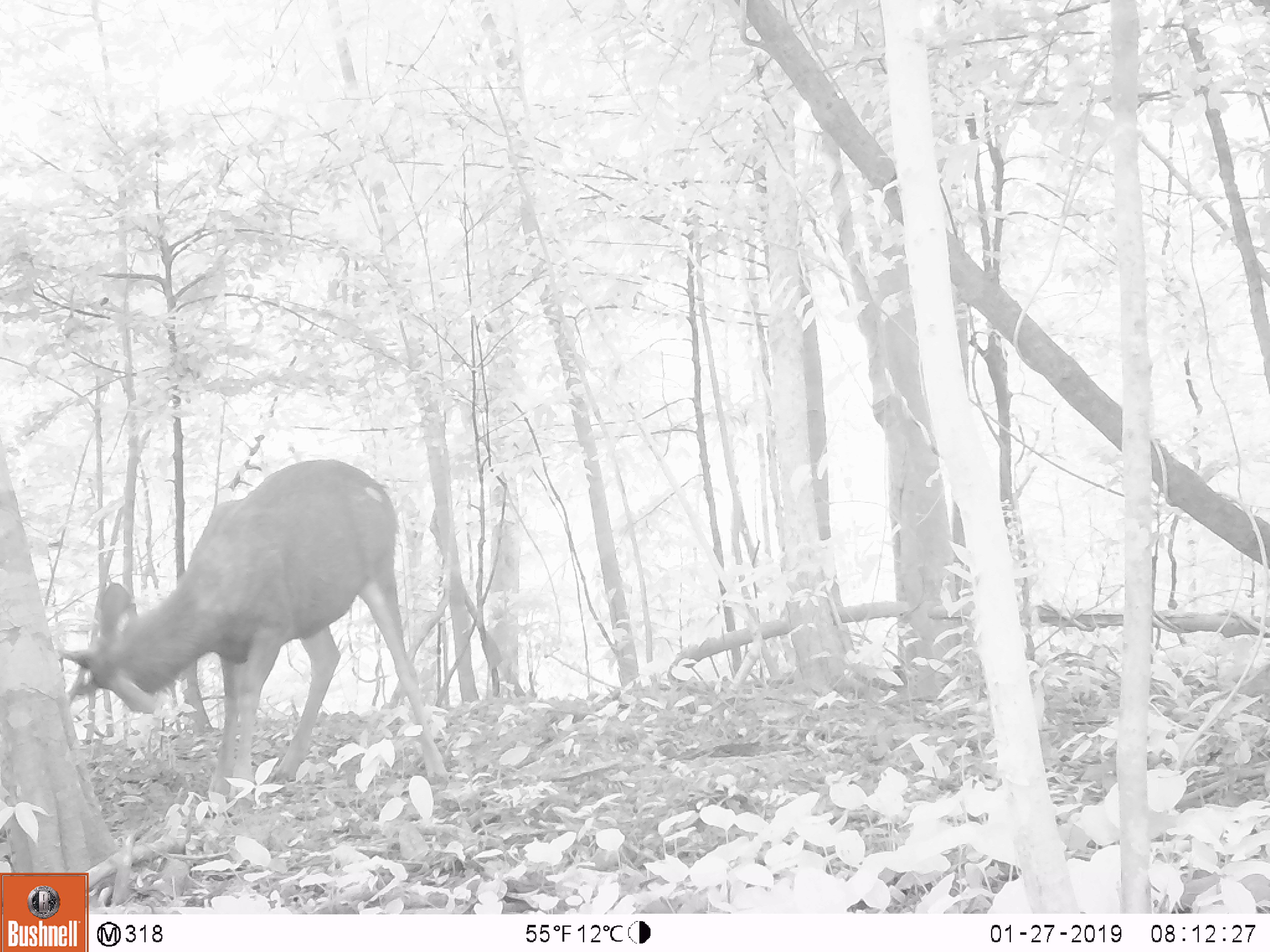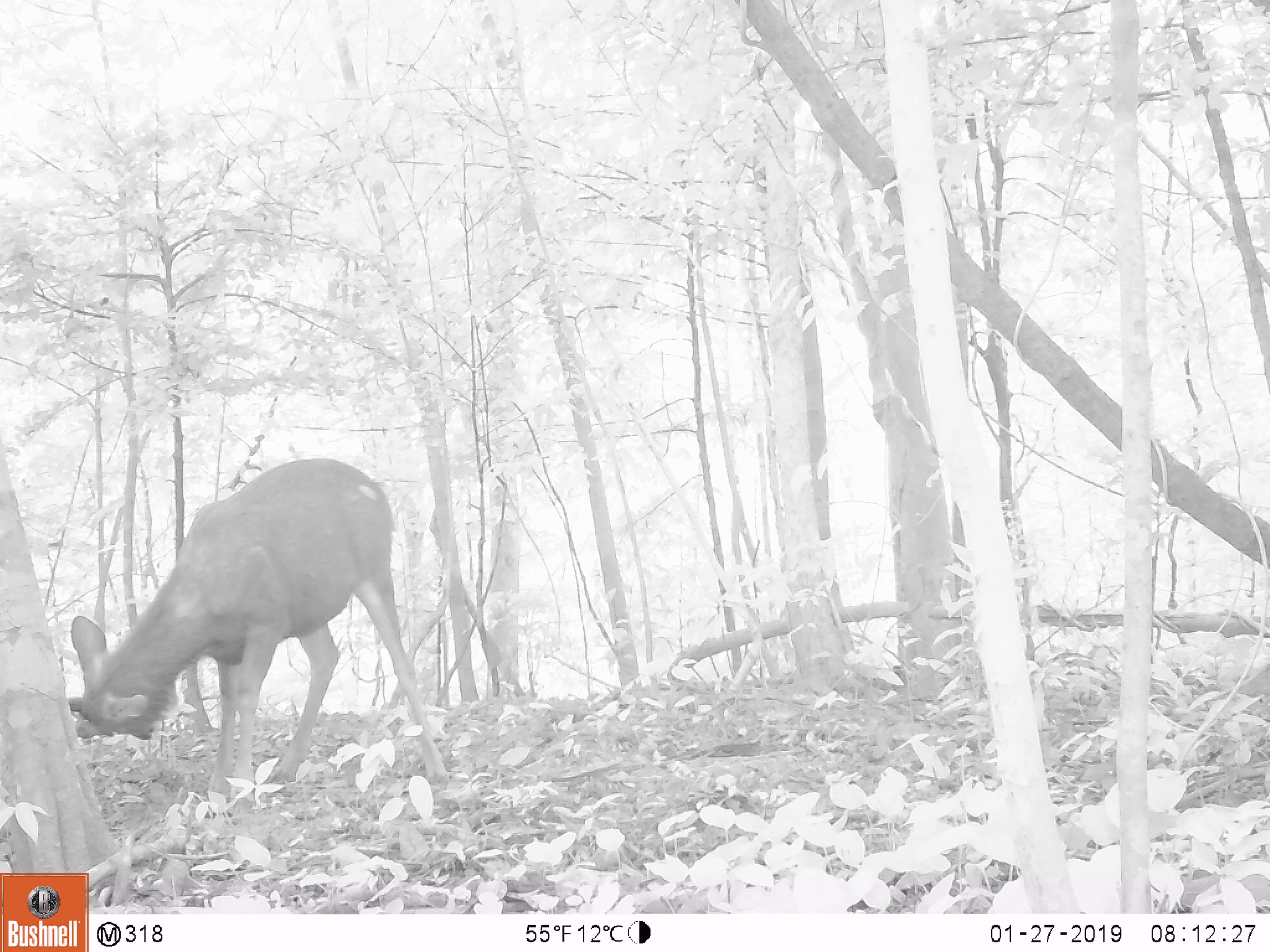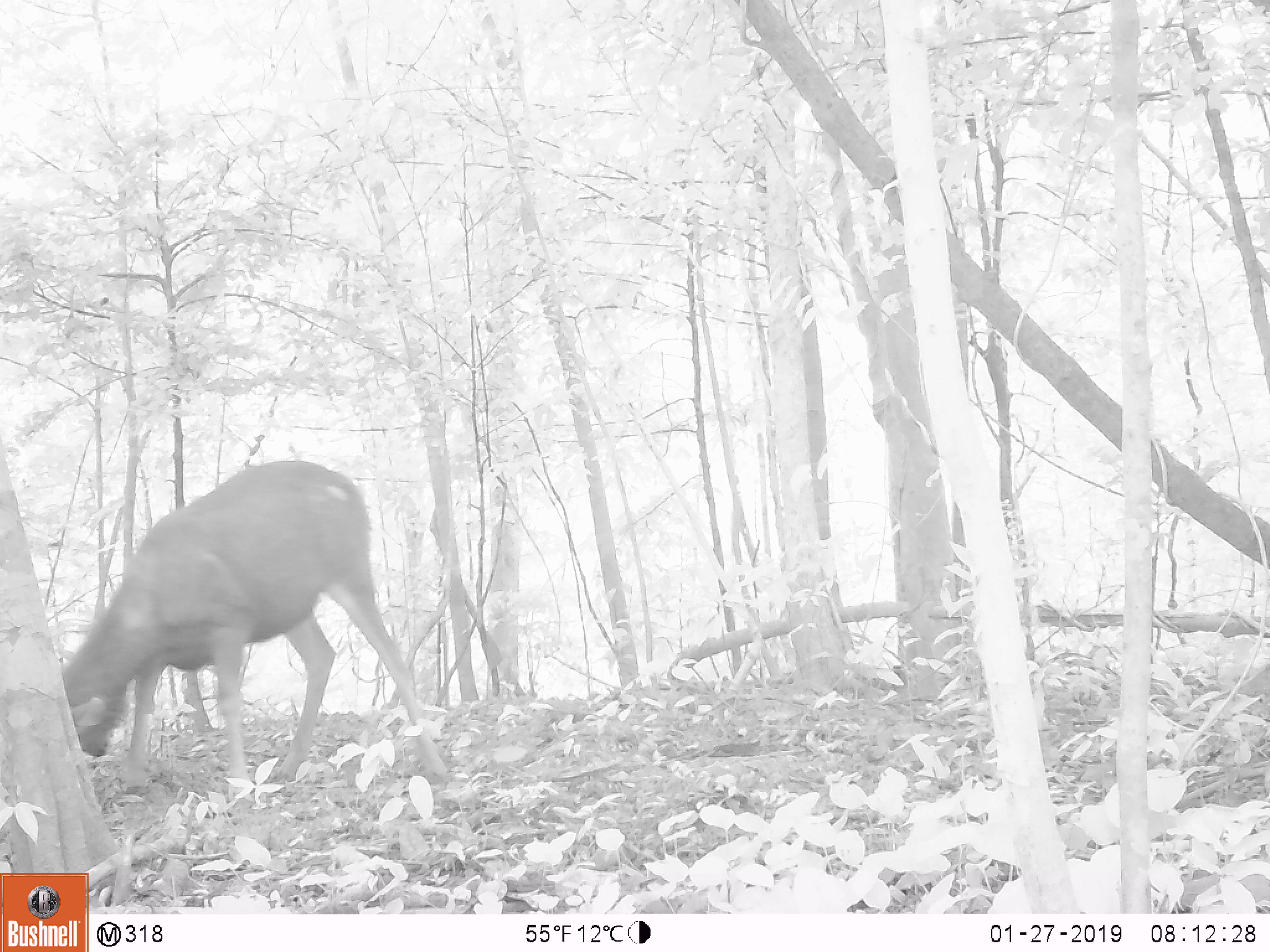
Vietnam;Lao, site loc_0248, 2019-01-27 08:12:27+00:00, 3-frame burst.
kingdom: Animalia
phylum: Chordata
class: Mammalia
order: Artiodactyla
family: Cervidae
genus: Rusa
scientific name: Rusa unicolor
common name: sambar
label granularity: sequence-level